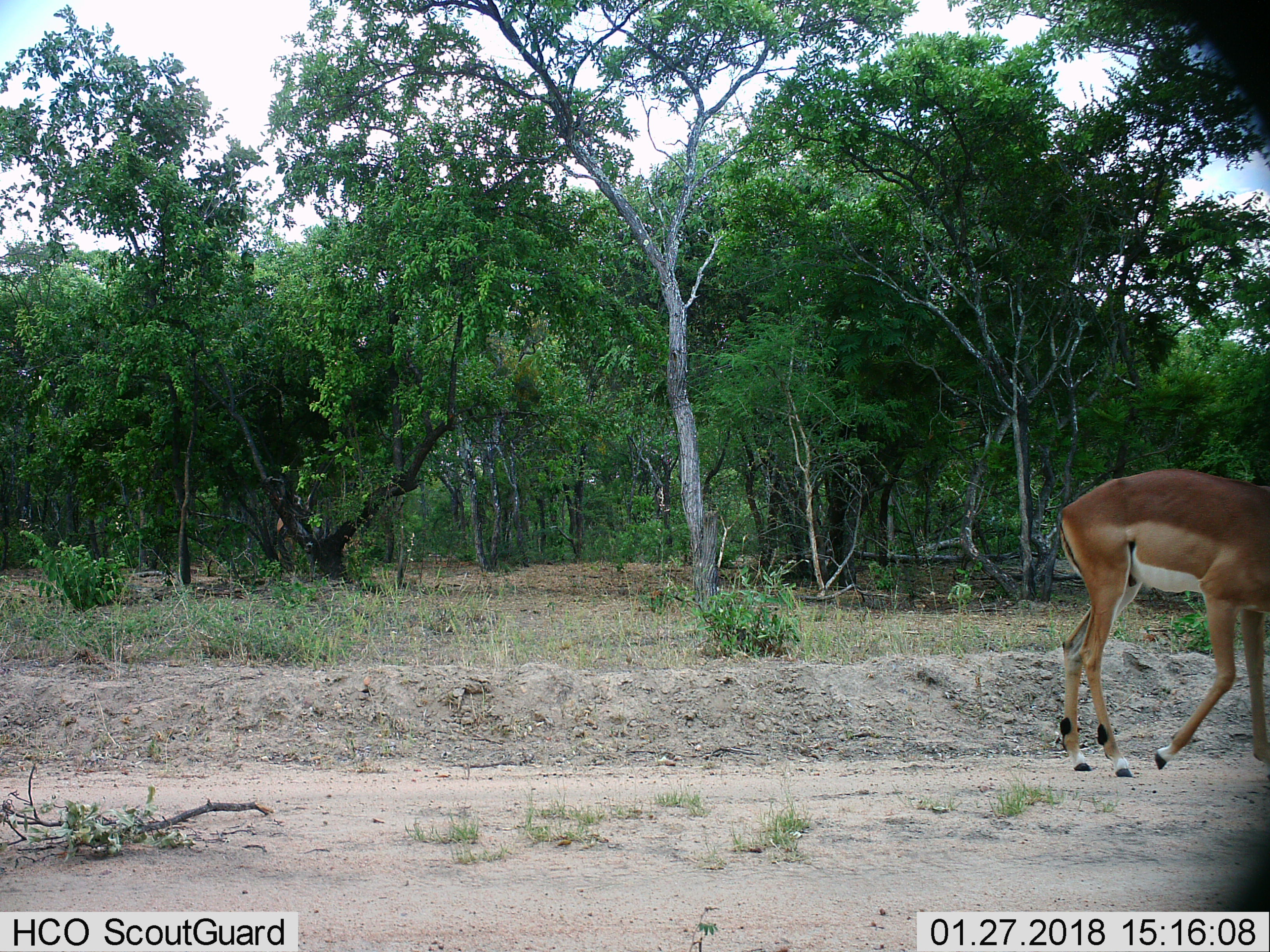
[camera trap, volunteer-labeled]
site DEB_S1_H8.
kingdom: Animalia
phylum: Chordata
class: Mammalia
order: Artiodactyla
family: Bovidae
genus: Aepyceros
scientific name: Aepyceros melampus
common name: impala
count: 1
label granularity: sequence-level